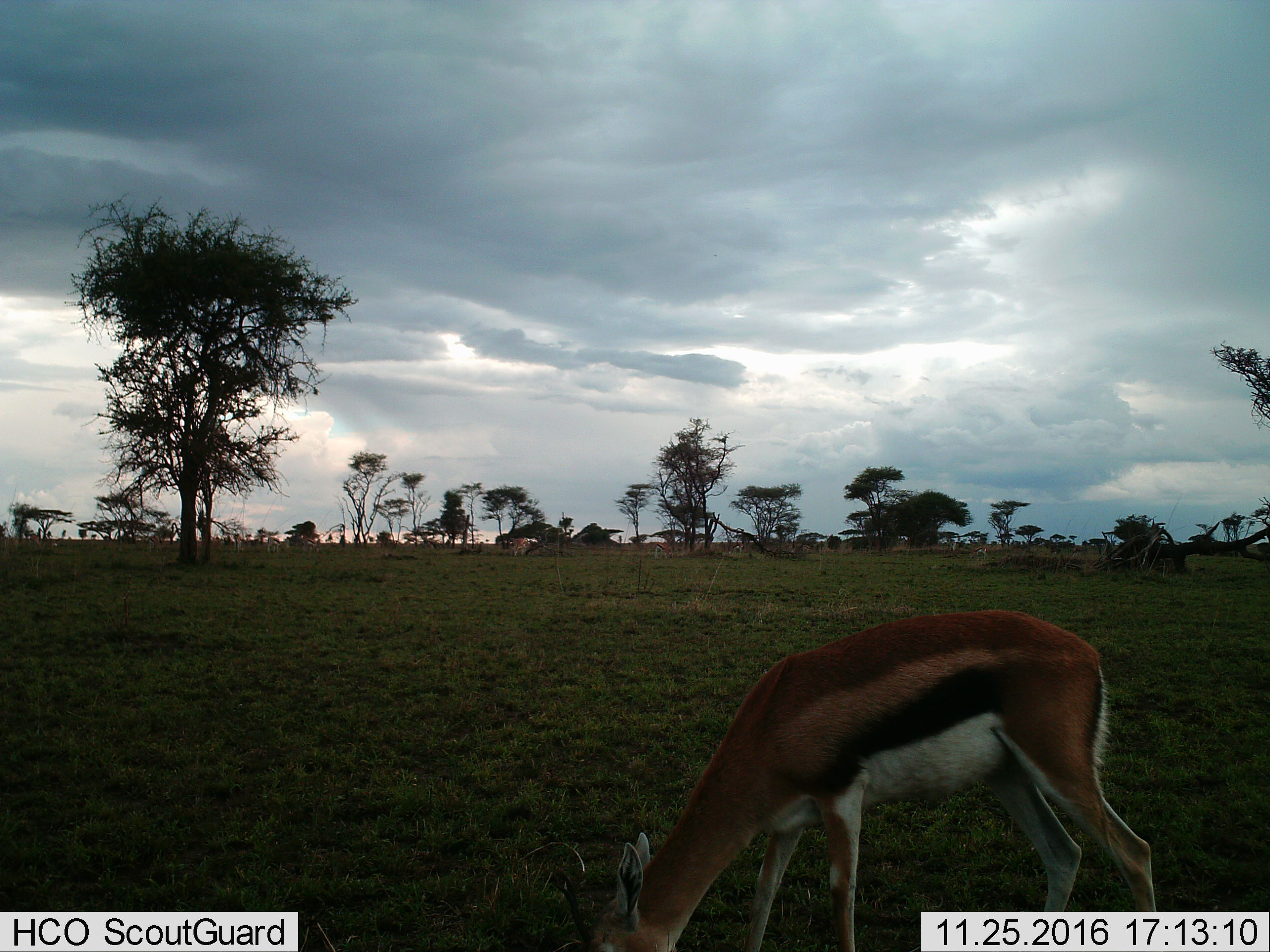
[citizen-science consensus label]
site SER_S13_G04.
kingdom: Animalia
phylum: Chordata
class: Mammalia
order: Artiodactyla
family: Bovidae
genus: Eudorcas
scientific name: Eudorcas thomsonii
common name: thomson's gazelle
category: gazellethomsons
Gazellethomsons (thomson's gazelle) (Eudorcas thomsonii), count 1. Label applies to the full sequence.